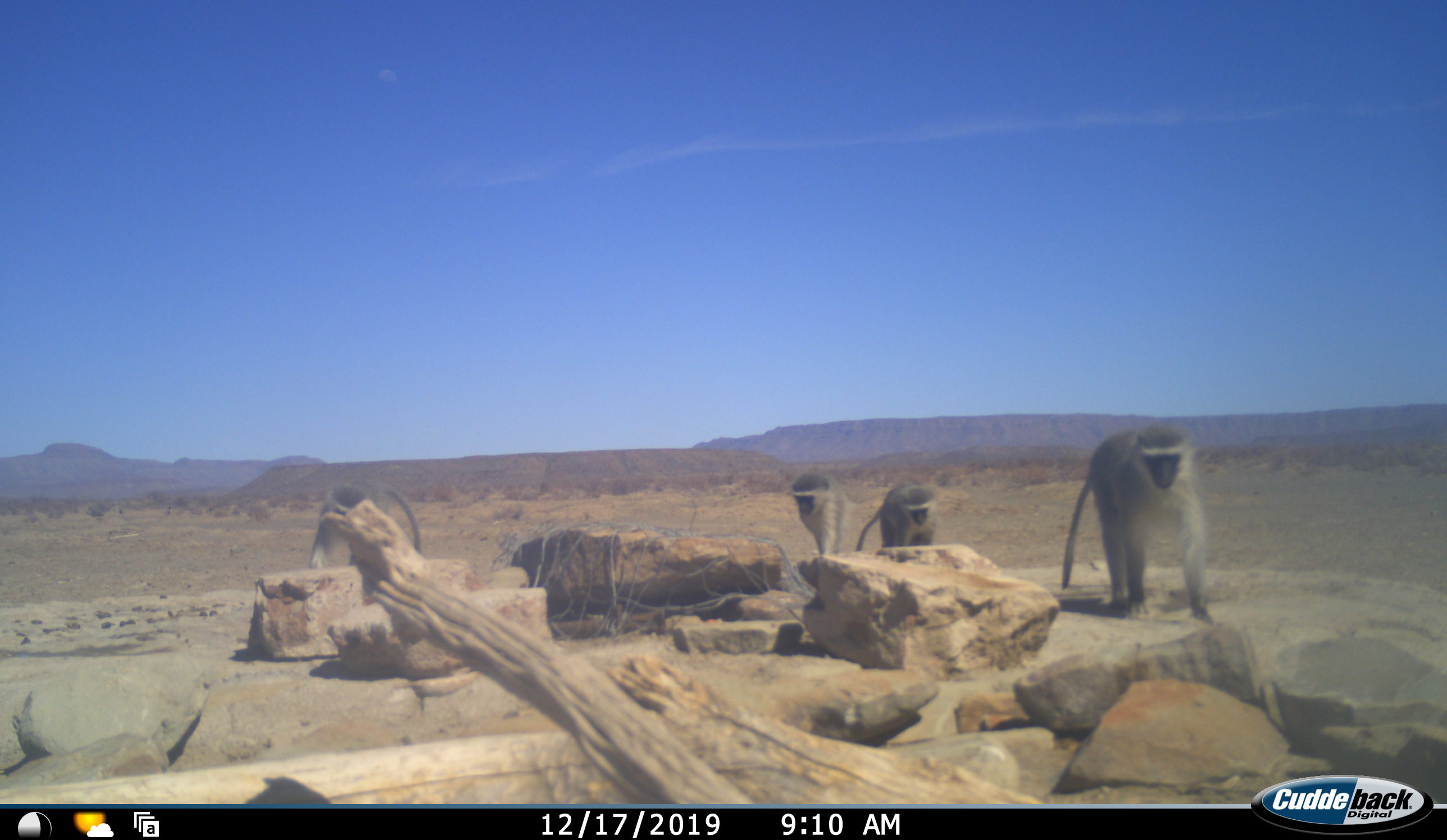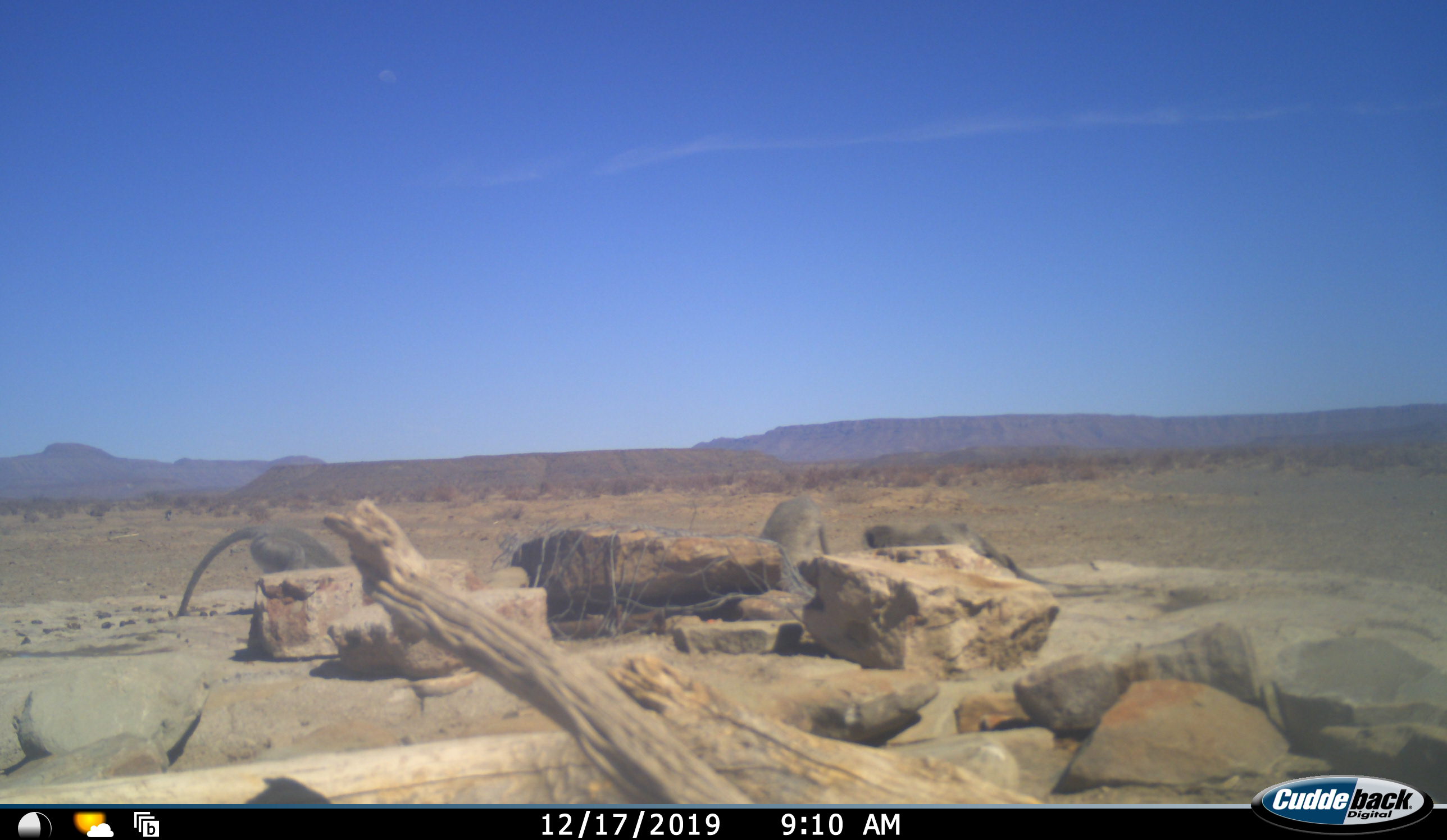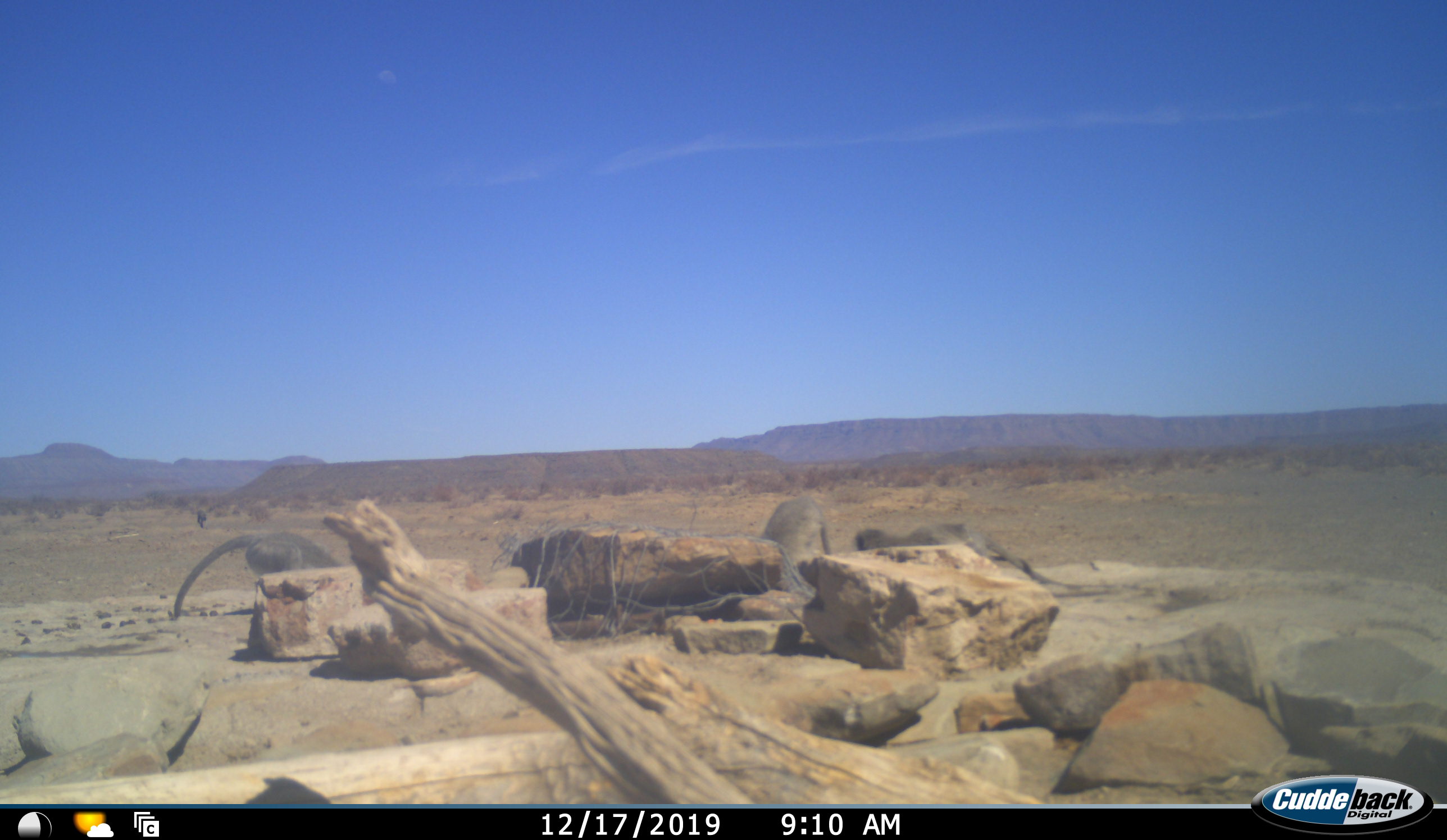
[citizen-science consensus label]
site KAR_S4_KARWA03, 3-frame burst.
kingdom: Animalia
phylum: Chordata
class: Mammalia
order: Primates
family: Cercopithecidae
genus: Chlorocebus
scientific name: Chlorocebus pygerythrus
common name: vervet monkey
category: monkeyvervet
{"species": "monkeyvervet (vervet monkey) (Chlorocebus pygerythrus)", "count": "4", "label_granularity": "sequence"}